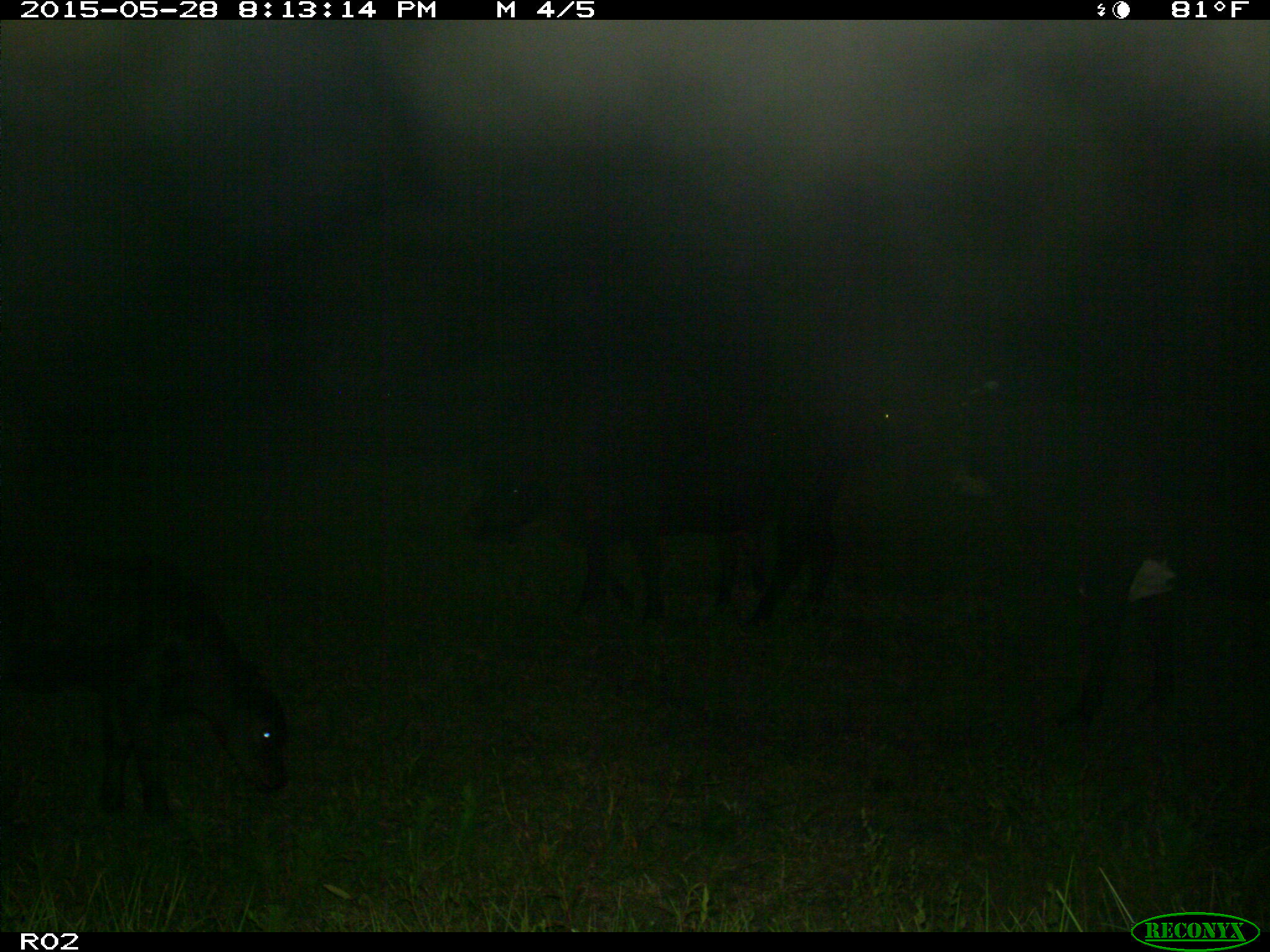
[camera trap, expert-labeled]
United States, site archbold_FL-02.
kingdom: Animalia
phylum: Chordata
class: Mammalia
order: Artiodactyla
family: Bovidae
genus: Bos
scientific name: Bos taurus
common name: domestic cow